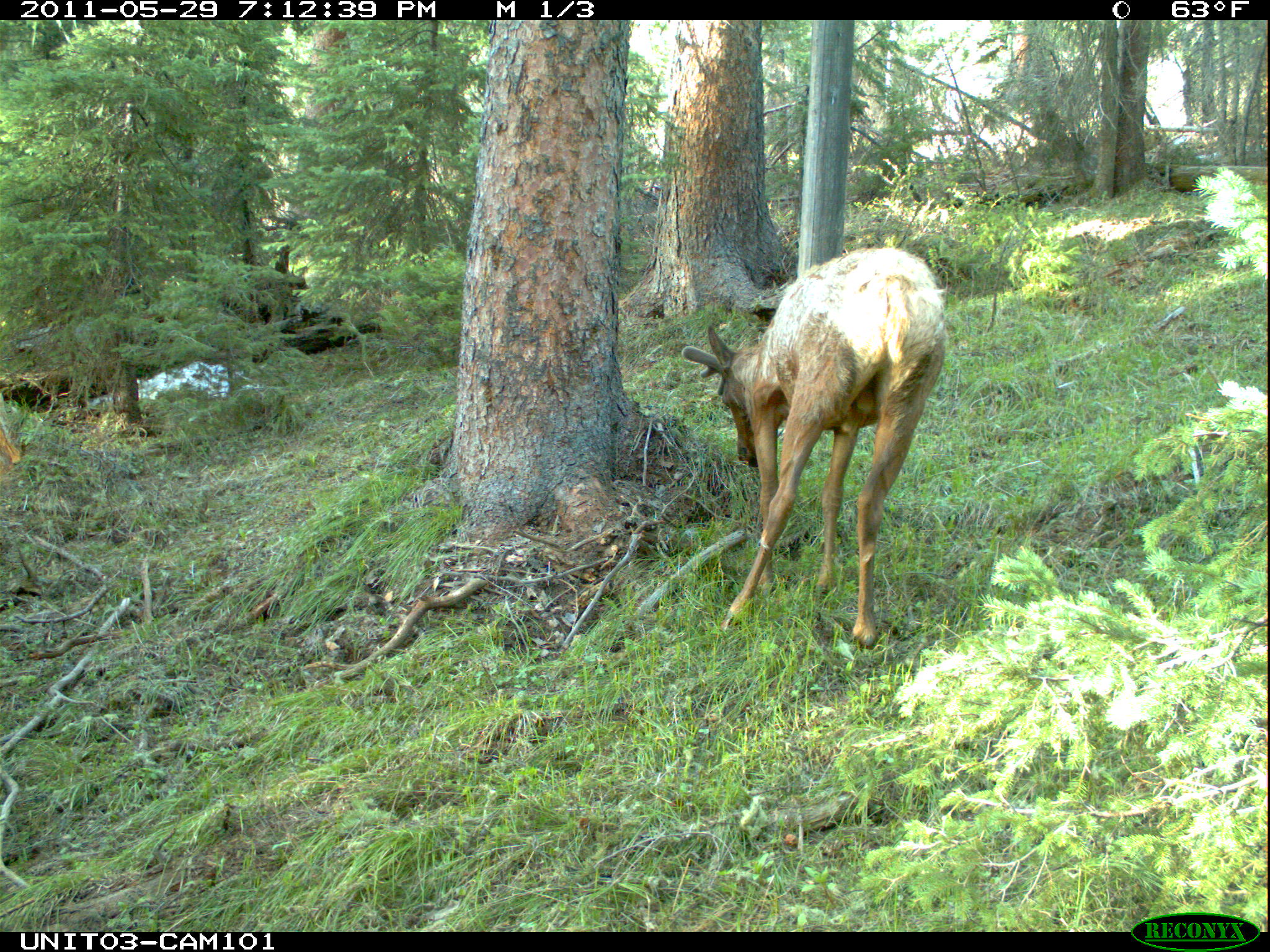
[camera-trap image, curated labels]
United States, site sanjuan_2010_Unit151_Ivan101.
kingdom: Animalia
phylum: Chordata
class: Mammalia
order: Artiodactyla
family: Cervidae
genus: Cervus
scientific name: Cervus elaphus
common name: red deer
Cervus elaphus (red deer).